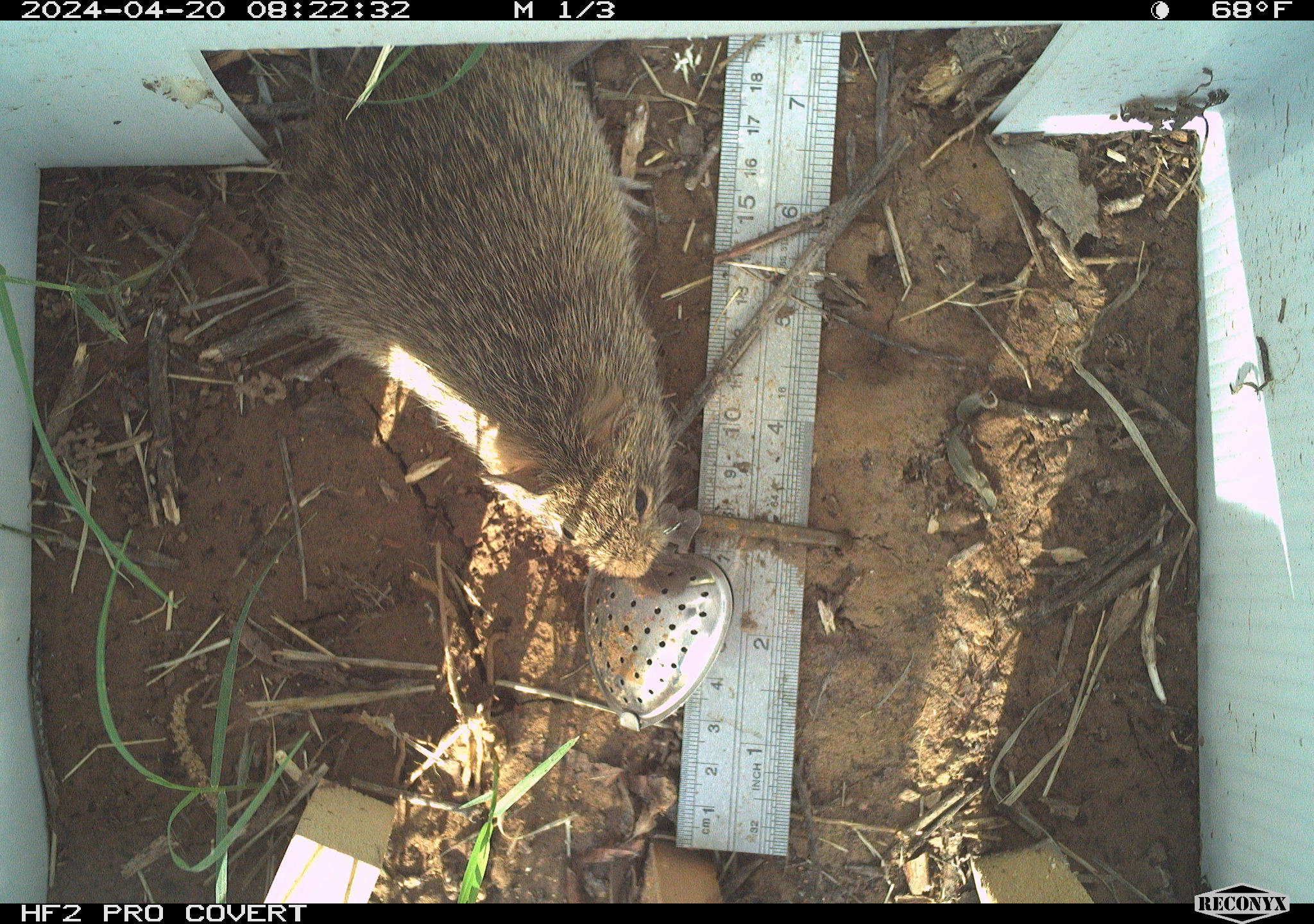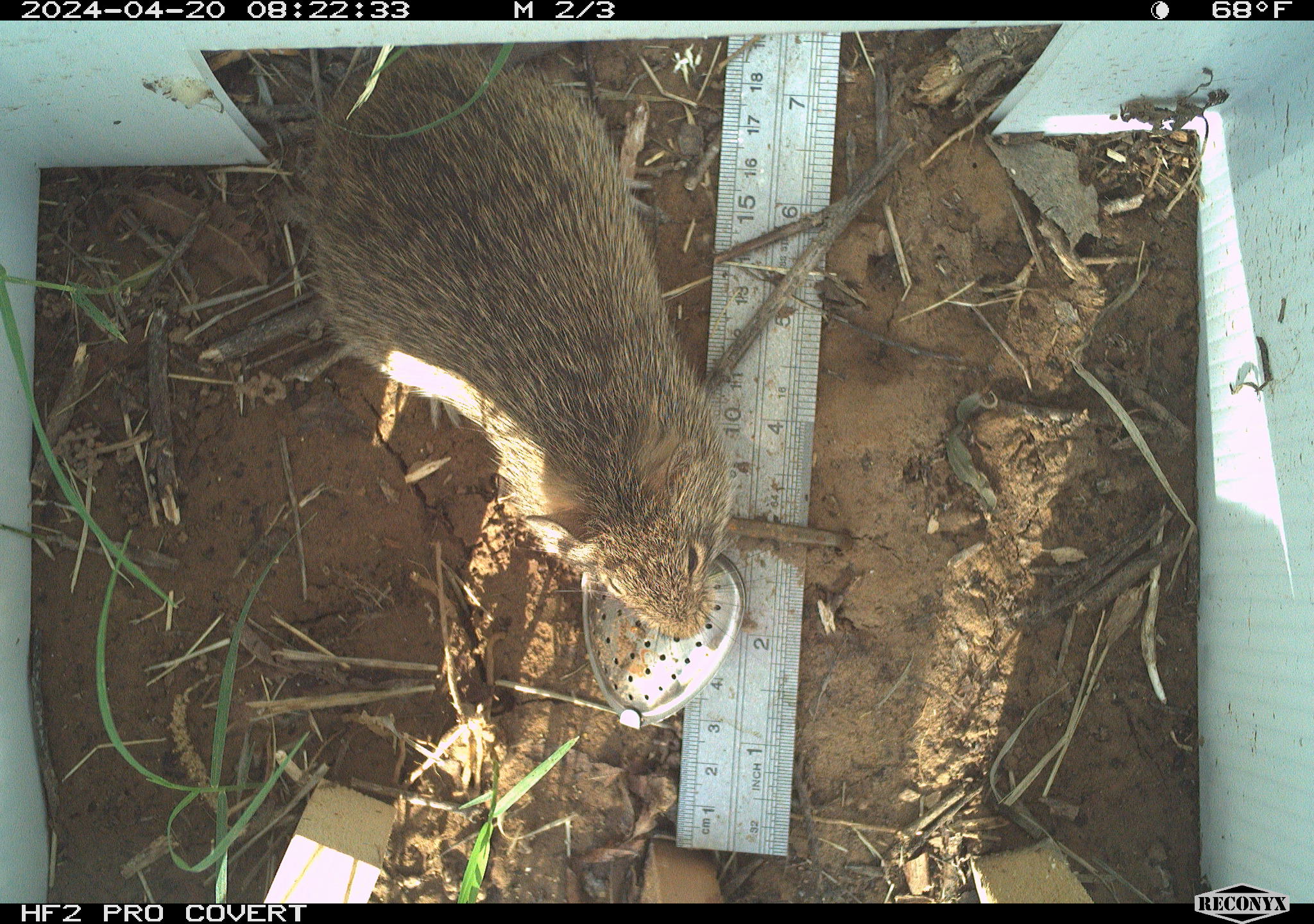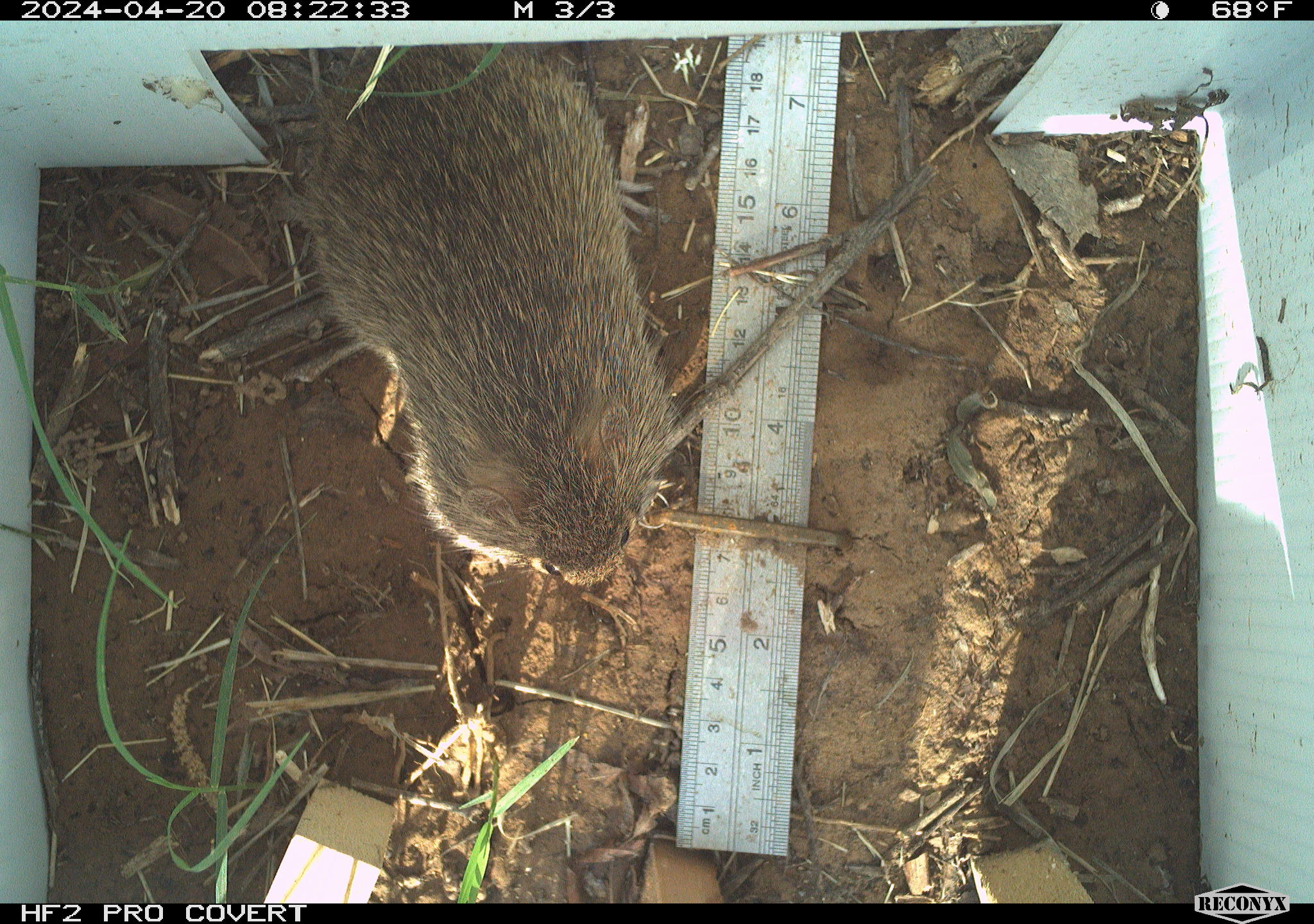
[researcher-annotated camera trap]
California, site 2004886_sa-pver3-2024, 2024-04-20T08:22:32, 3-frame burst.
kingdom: Animalia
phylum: Chordata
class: Mammalia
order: Rodentia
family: Cricetidae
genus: Sigmodon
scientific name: Sigmodon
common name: cotton rat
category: sigmodon species